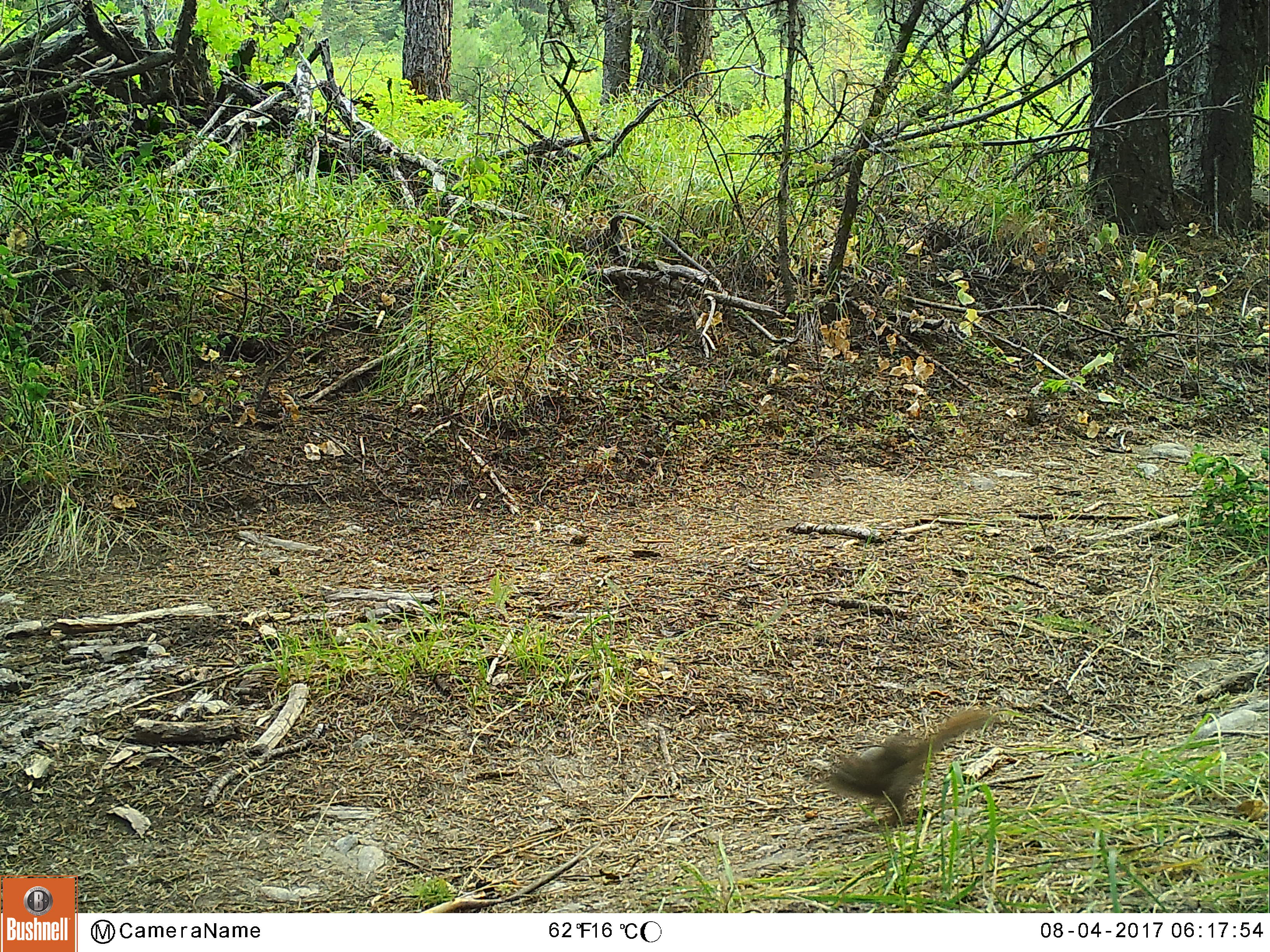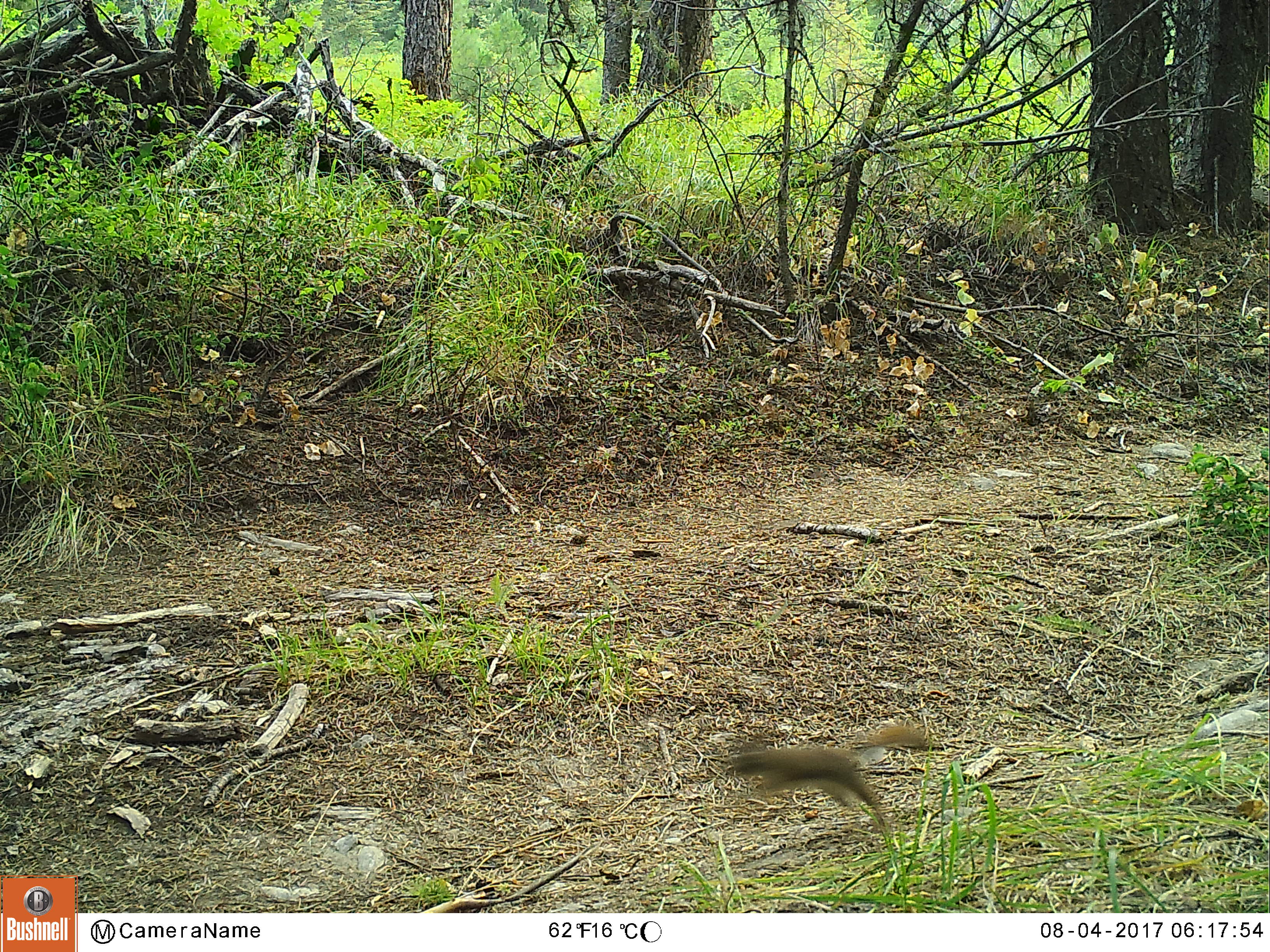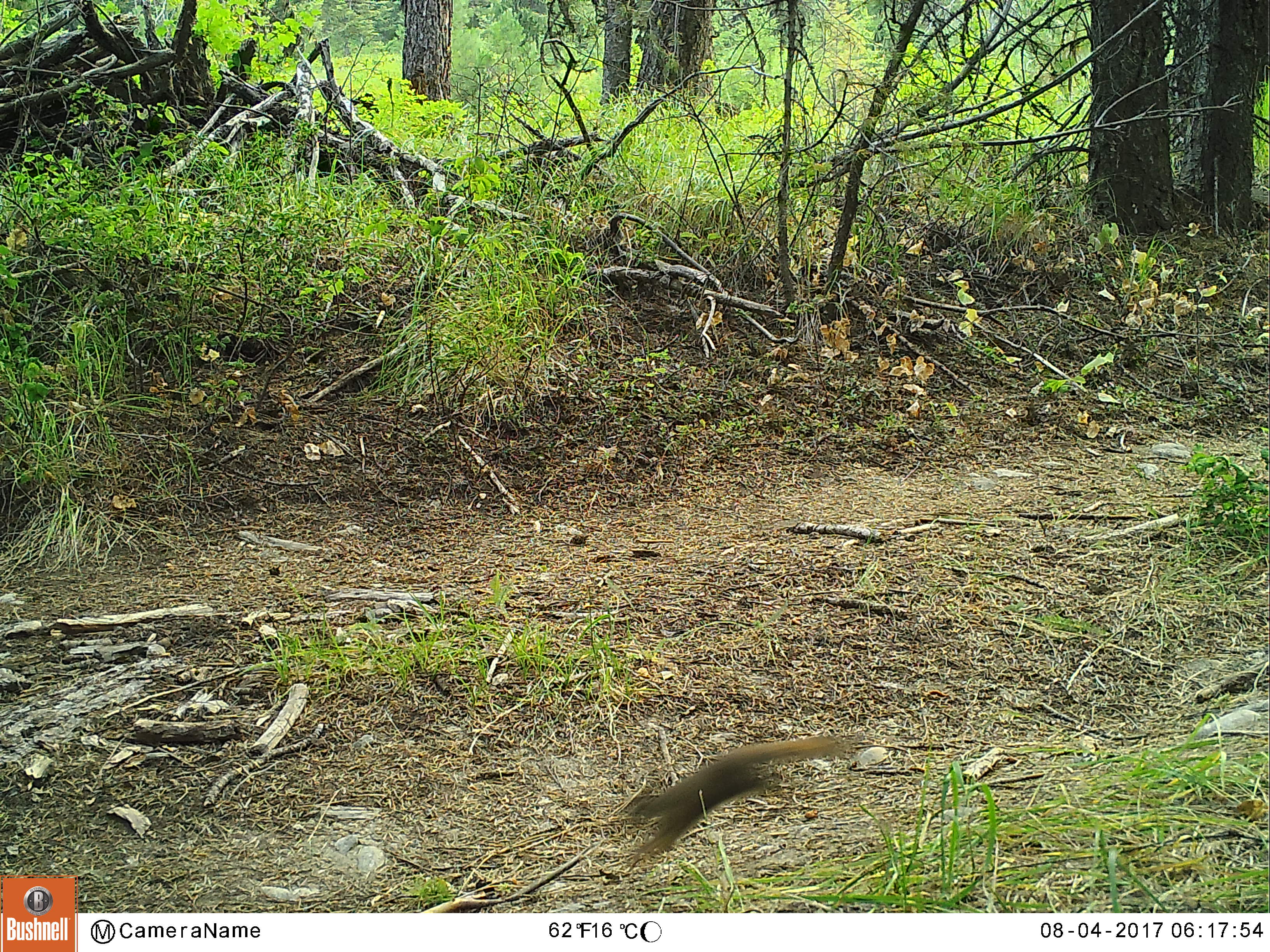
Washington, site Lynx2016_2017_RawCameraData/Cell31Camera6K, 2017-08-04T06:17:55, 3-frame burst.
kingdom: Animalia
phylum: Chordata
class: Mammalia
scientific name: Mammalia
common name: small mammal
Small mammal (Mammalia). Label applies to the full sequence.